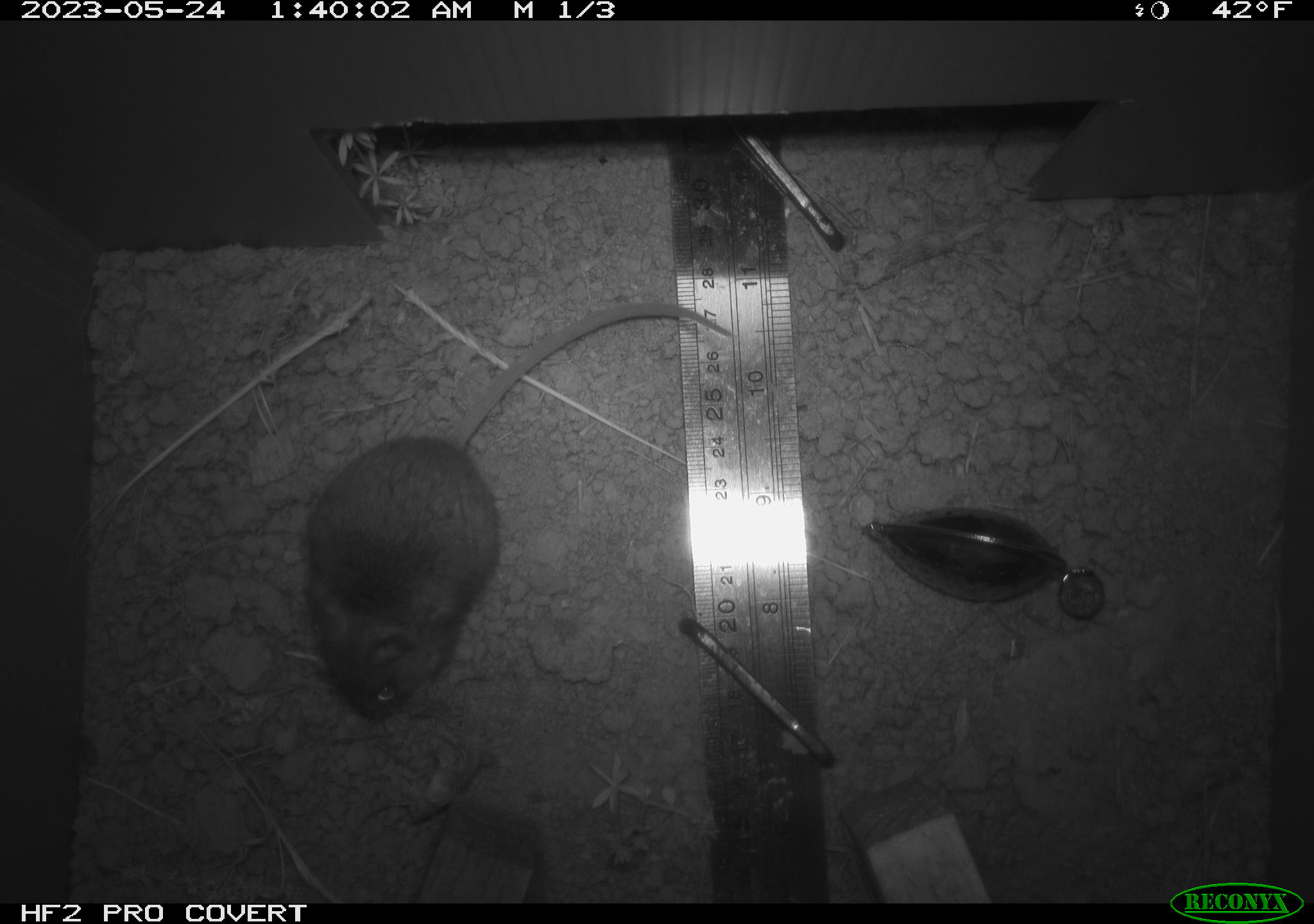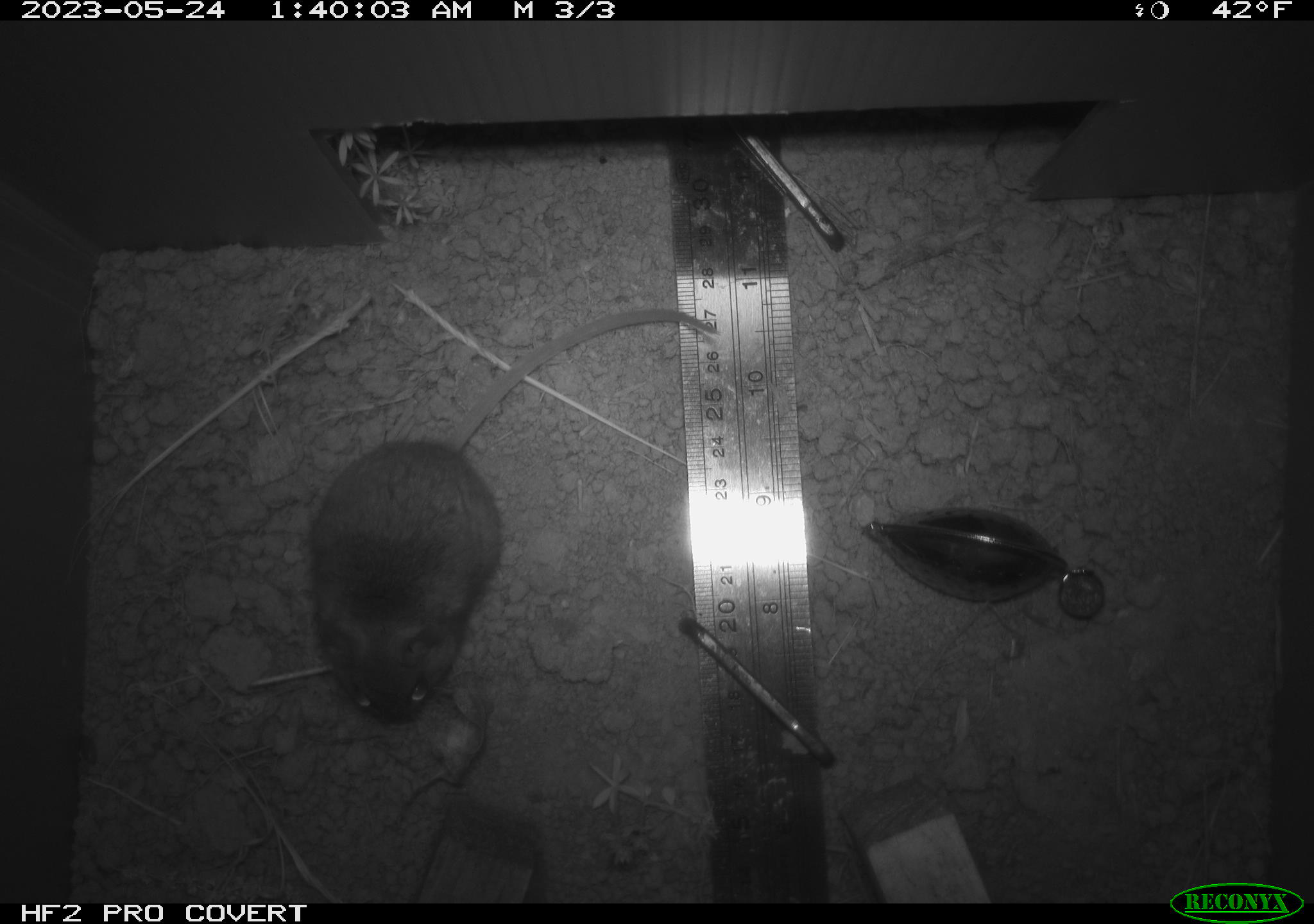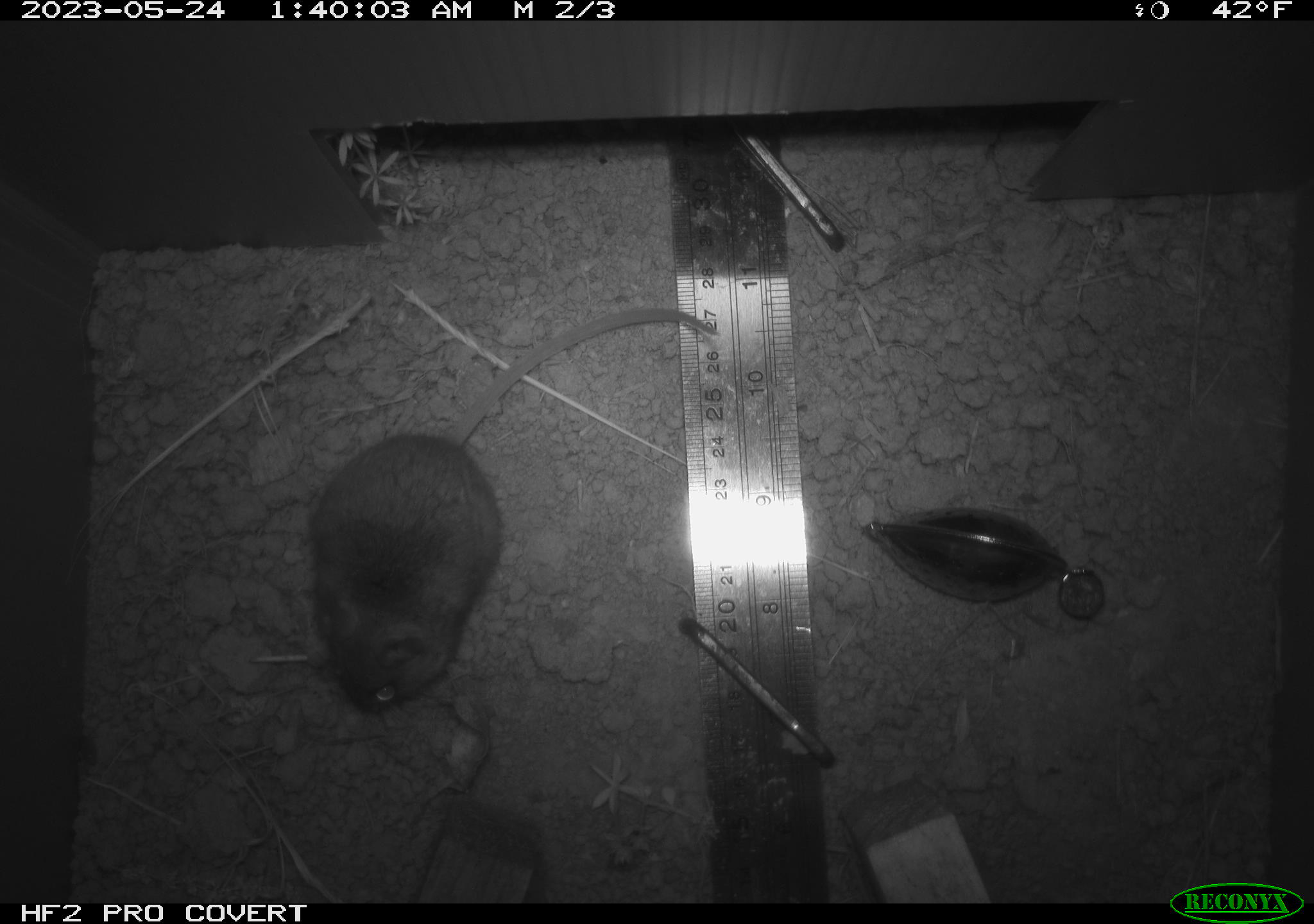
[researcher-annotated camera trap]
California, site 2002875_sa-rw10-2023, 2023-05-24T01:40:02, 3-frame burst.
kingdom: Animalia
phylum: Chordata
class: Mammalia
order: Rodentia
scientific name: Rodentia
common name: mouse species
Mouse species (Rodentia).